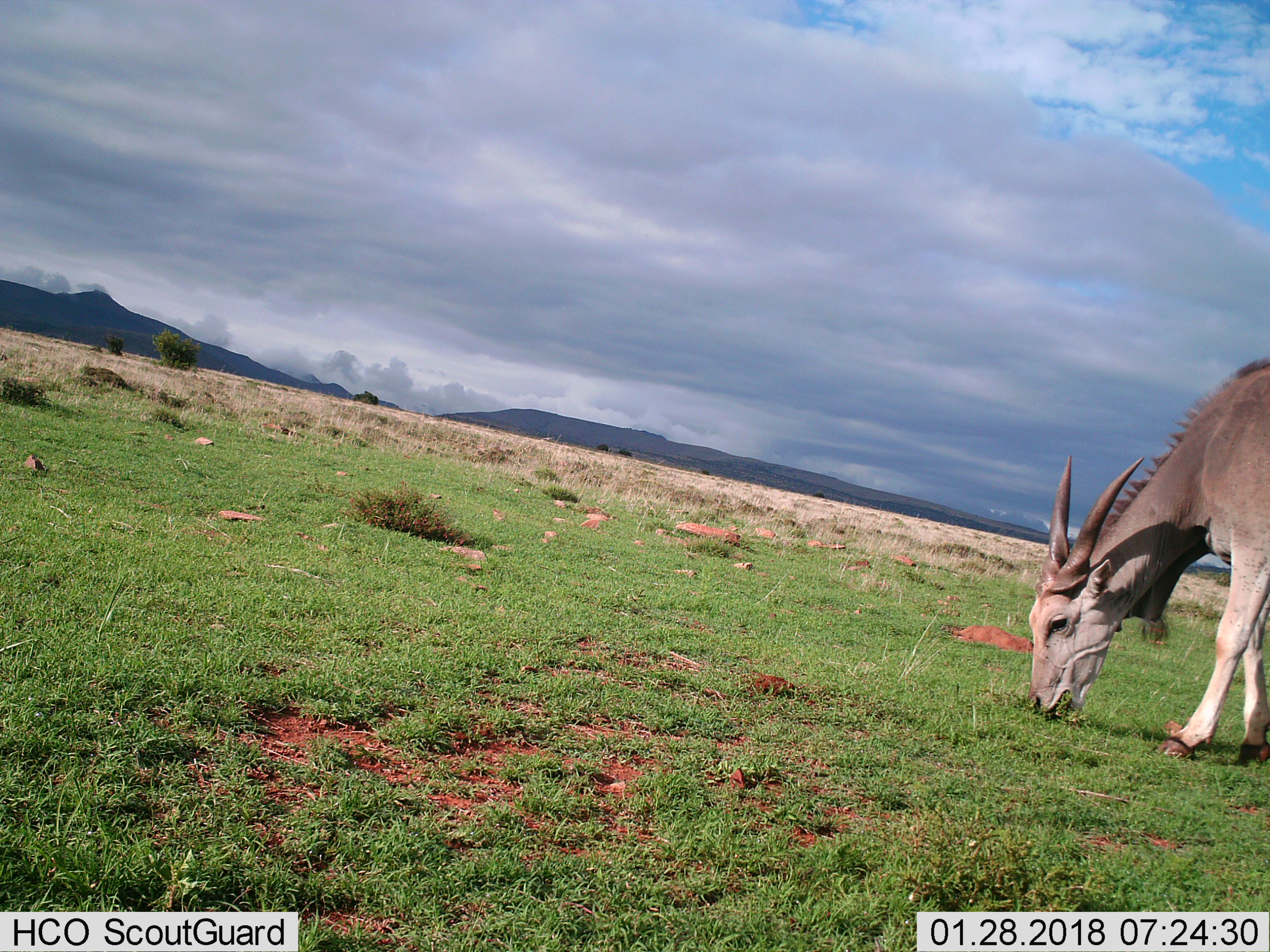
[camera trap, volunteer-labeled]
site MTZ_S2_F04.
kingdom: Animalia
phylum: Chordata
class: Mammalia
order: Artiodactyla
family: Bovidae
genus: Tragelaphus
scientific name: Tragelaphus oryx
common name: eland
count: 1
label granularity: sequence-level